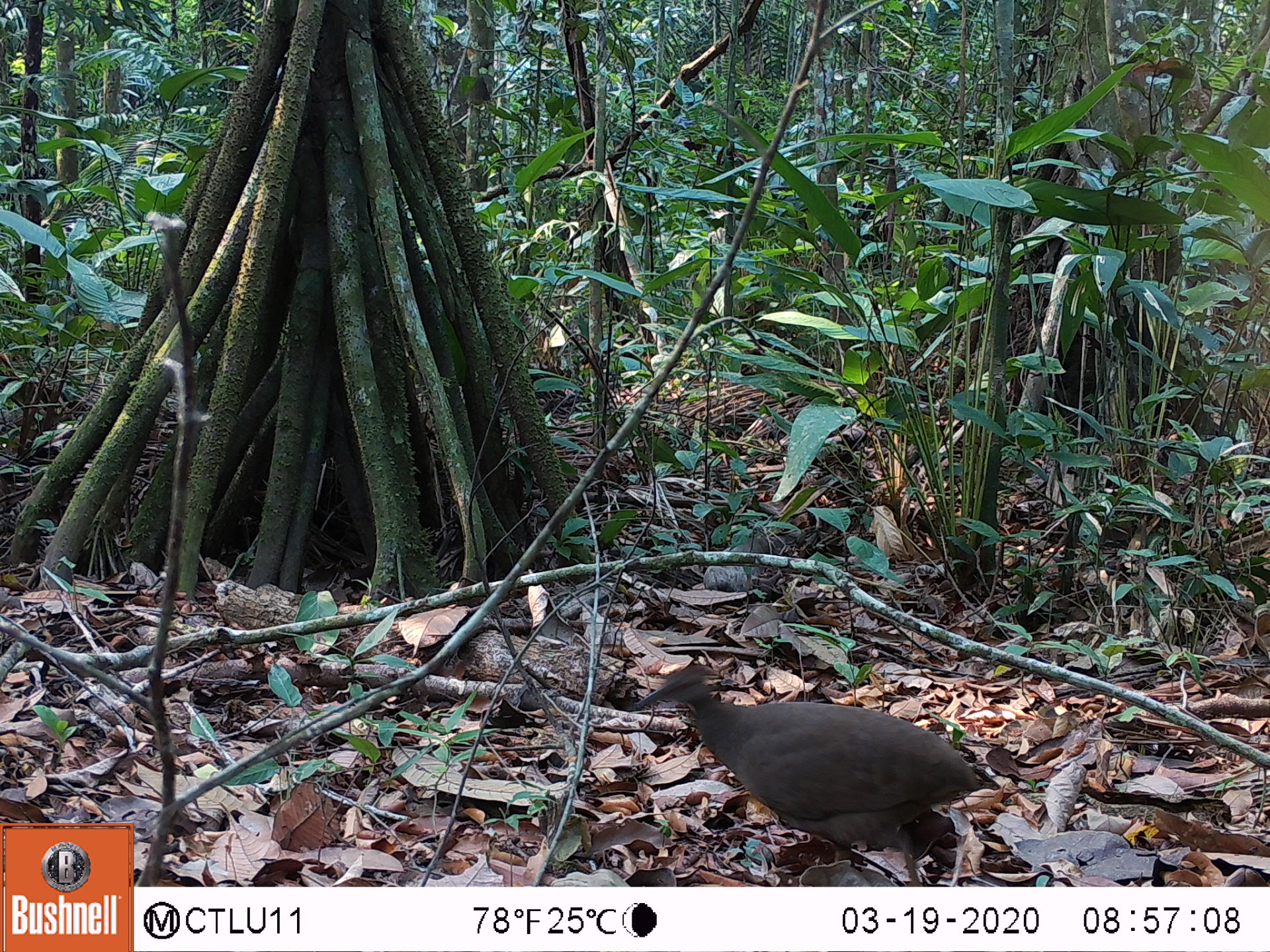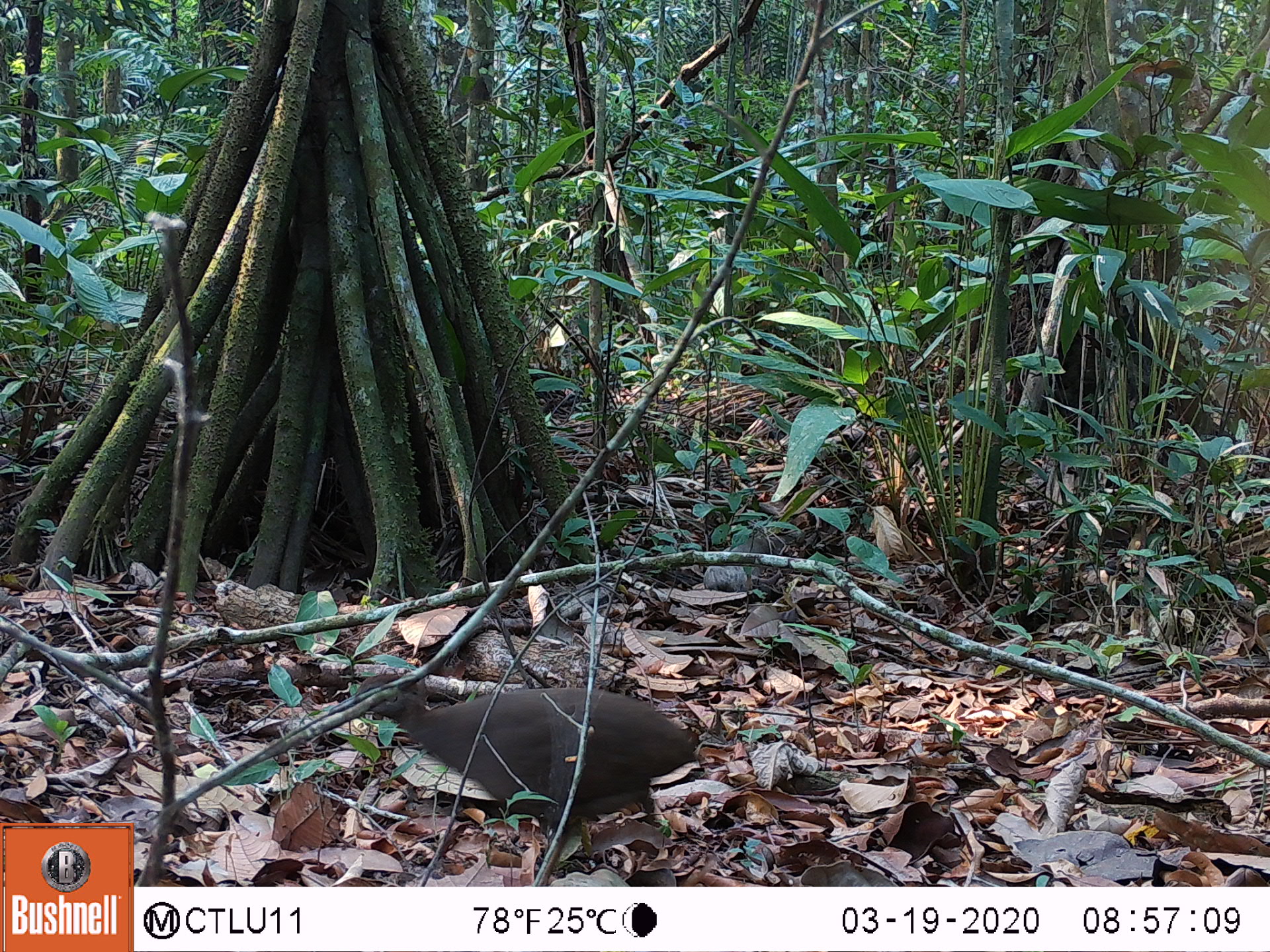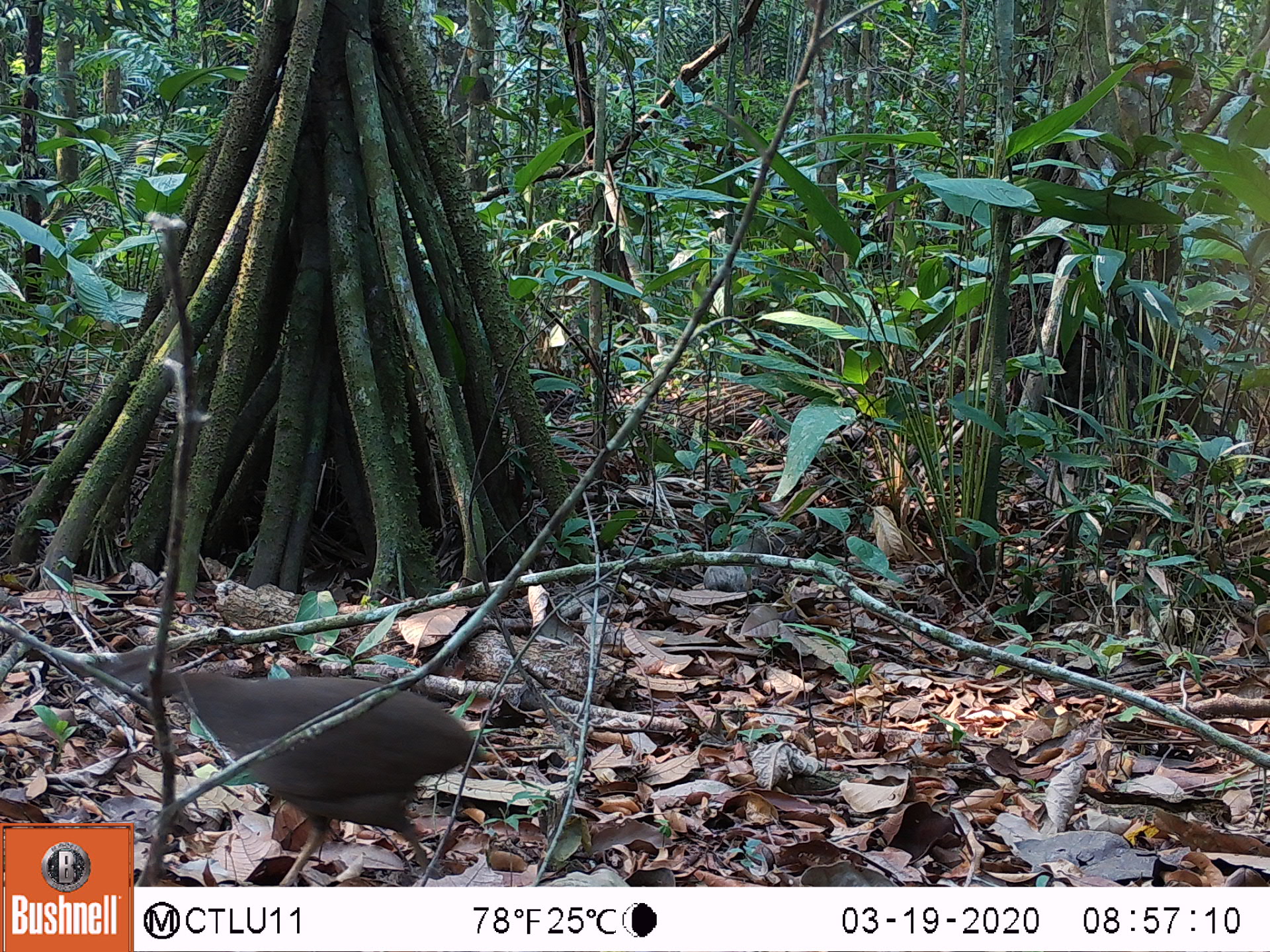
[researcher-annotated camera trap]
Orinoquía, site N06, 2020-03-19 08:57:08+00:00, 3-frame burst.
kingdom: Animalia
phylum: Chordata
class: Aves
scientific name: Aves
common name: bird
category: unknown bird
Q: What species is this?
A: Unknown bird (bird) (Aves).